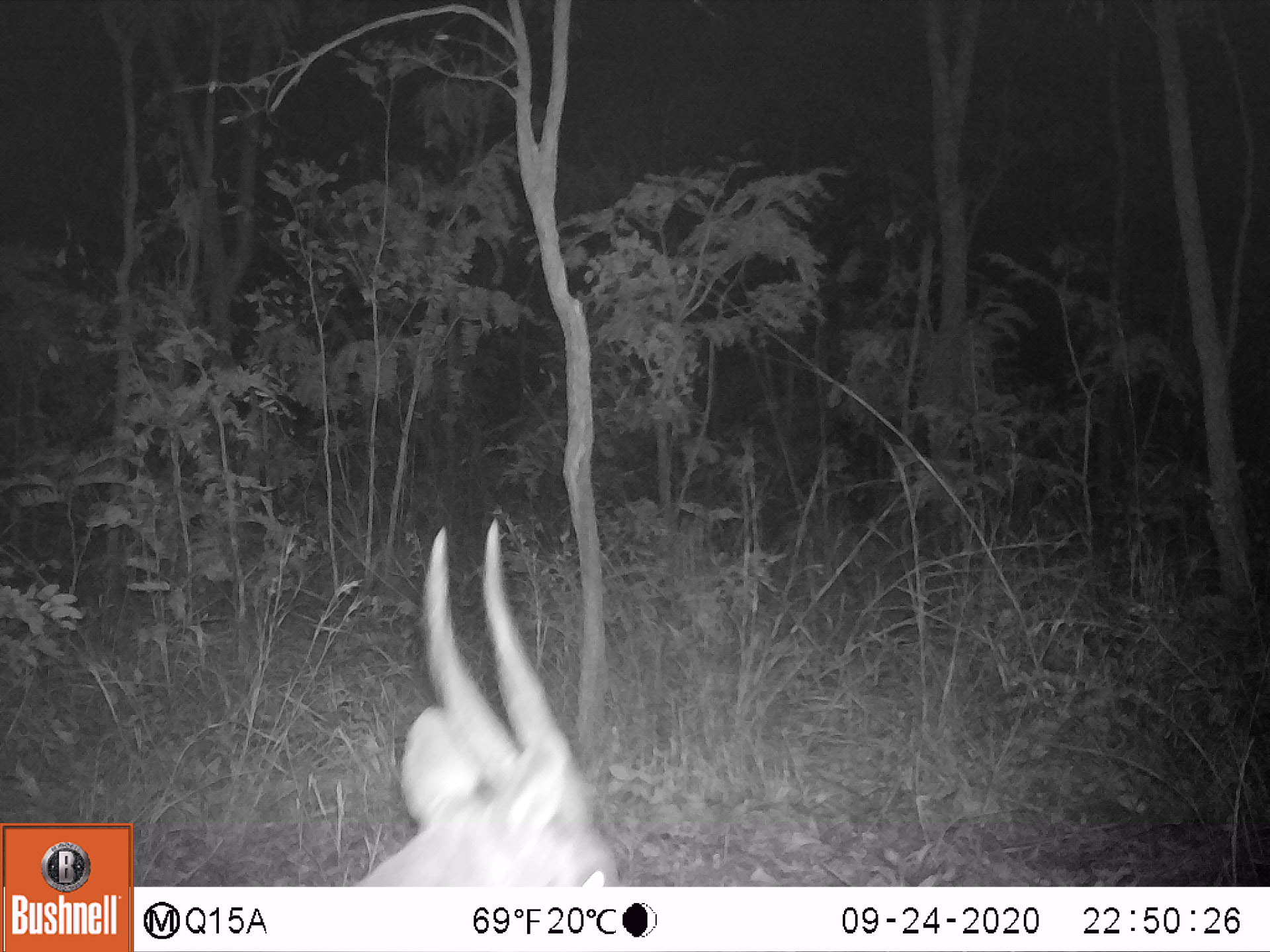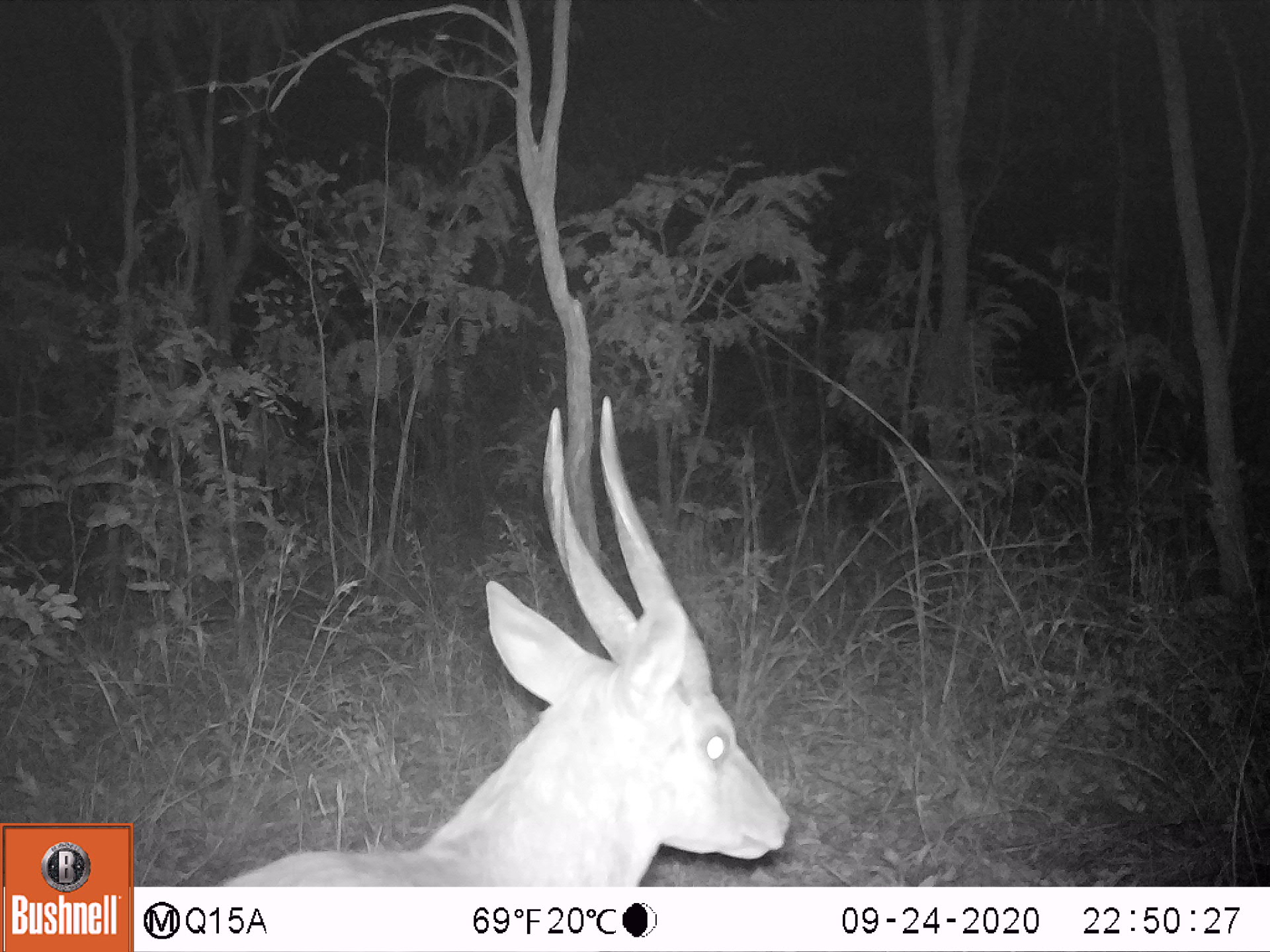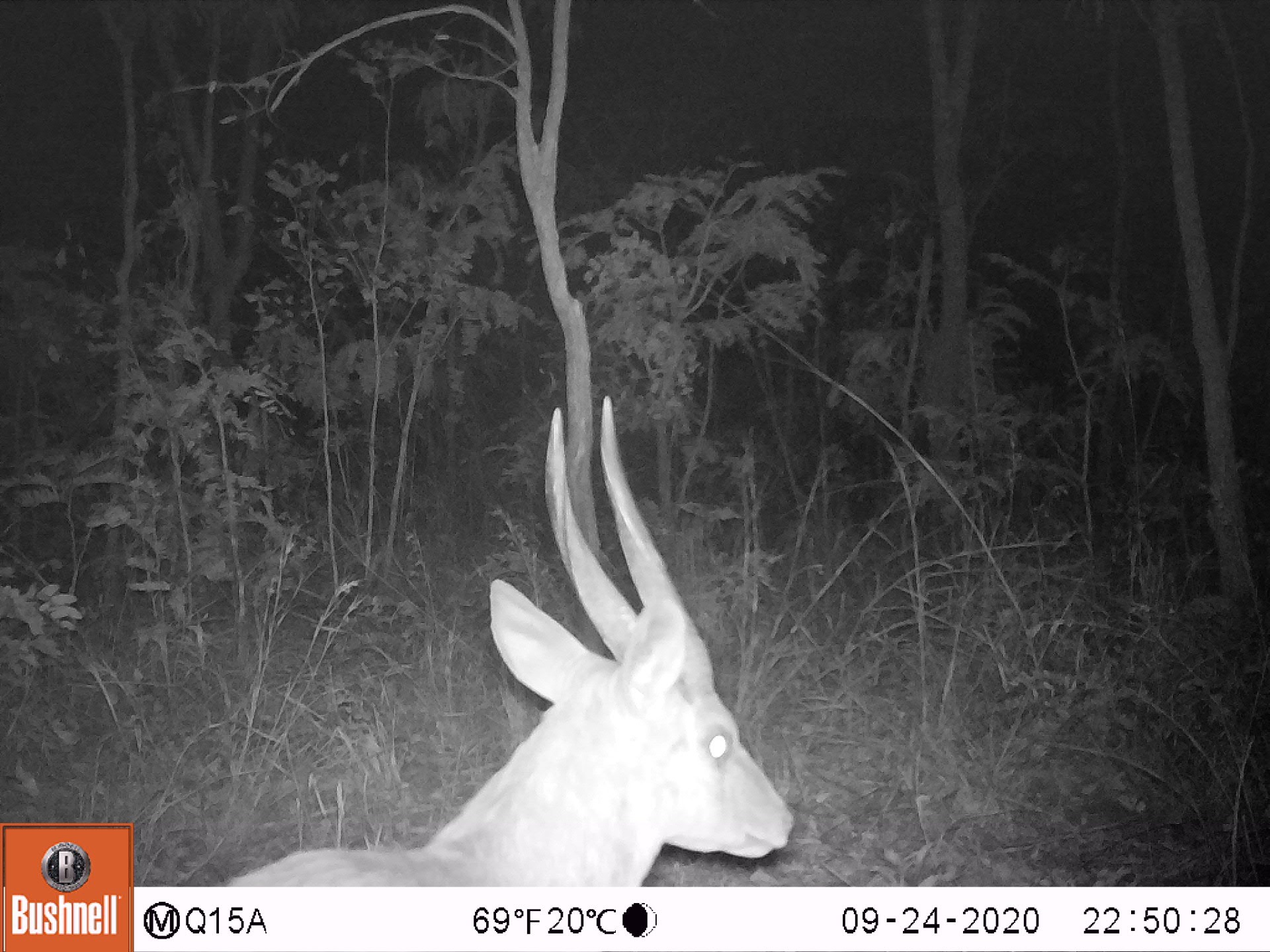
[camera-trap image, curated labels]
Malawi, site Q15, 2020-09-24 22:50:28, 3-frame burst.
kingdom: Animalia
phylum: Chordata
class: Mammalia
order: Artiodactyla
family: Bovidae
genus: Tragelaphus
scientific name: Tragelaphus sylvaticus sylvaticus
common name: cape bushbuck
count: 1